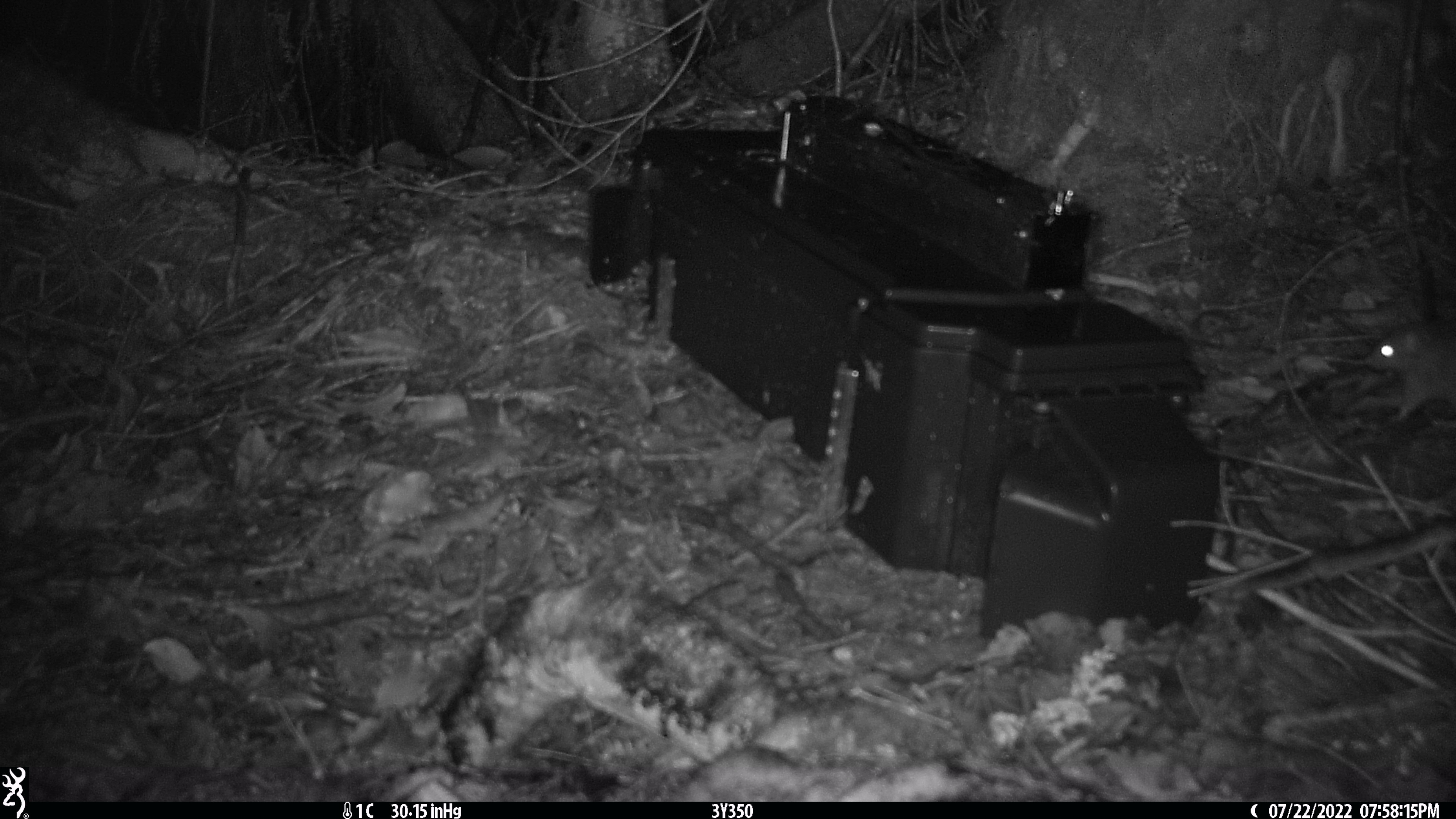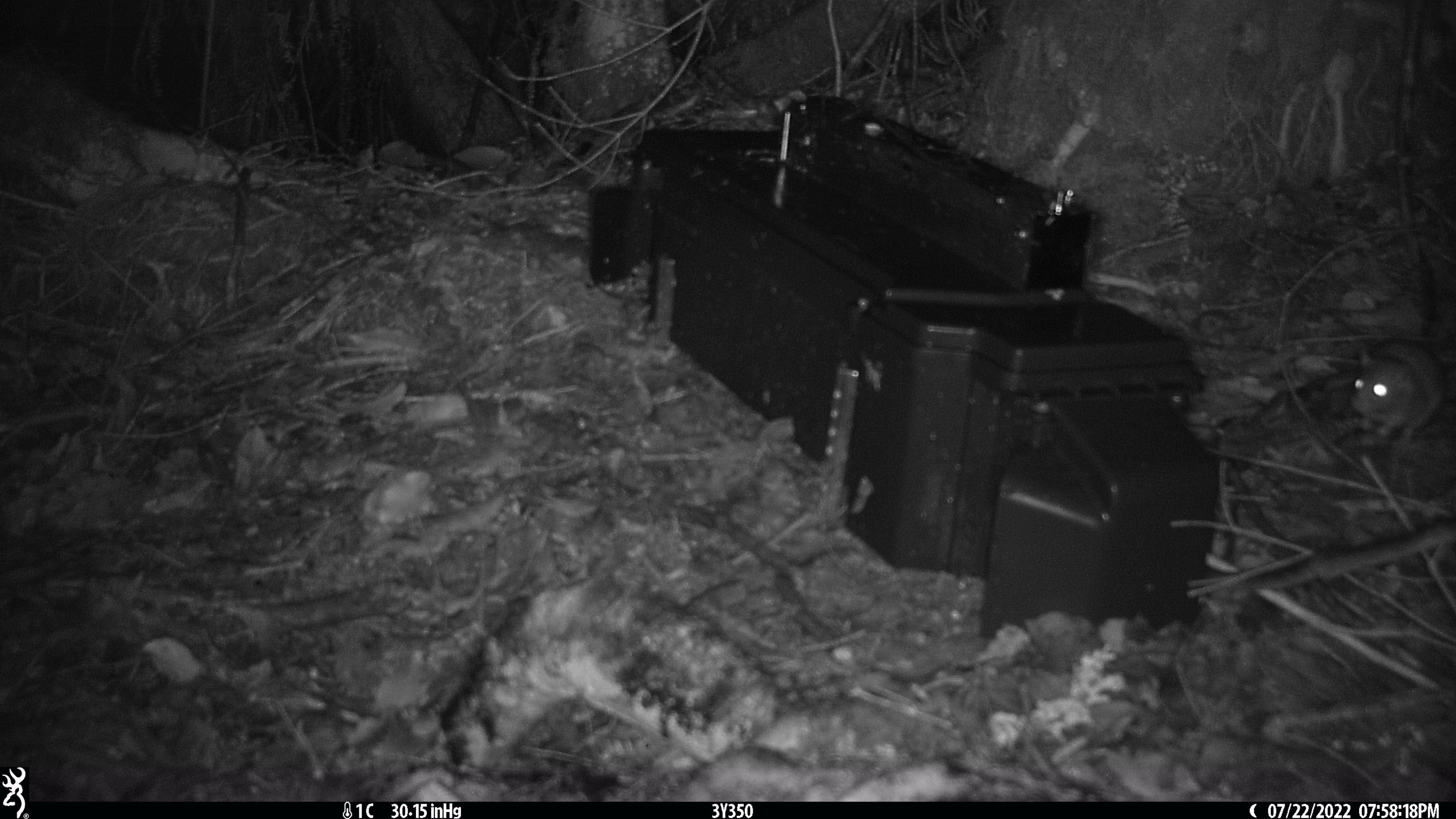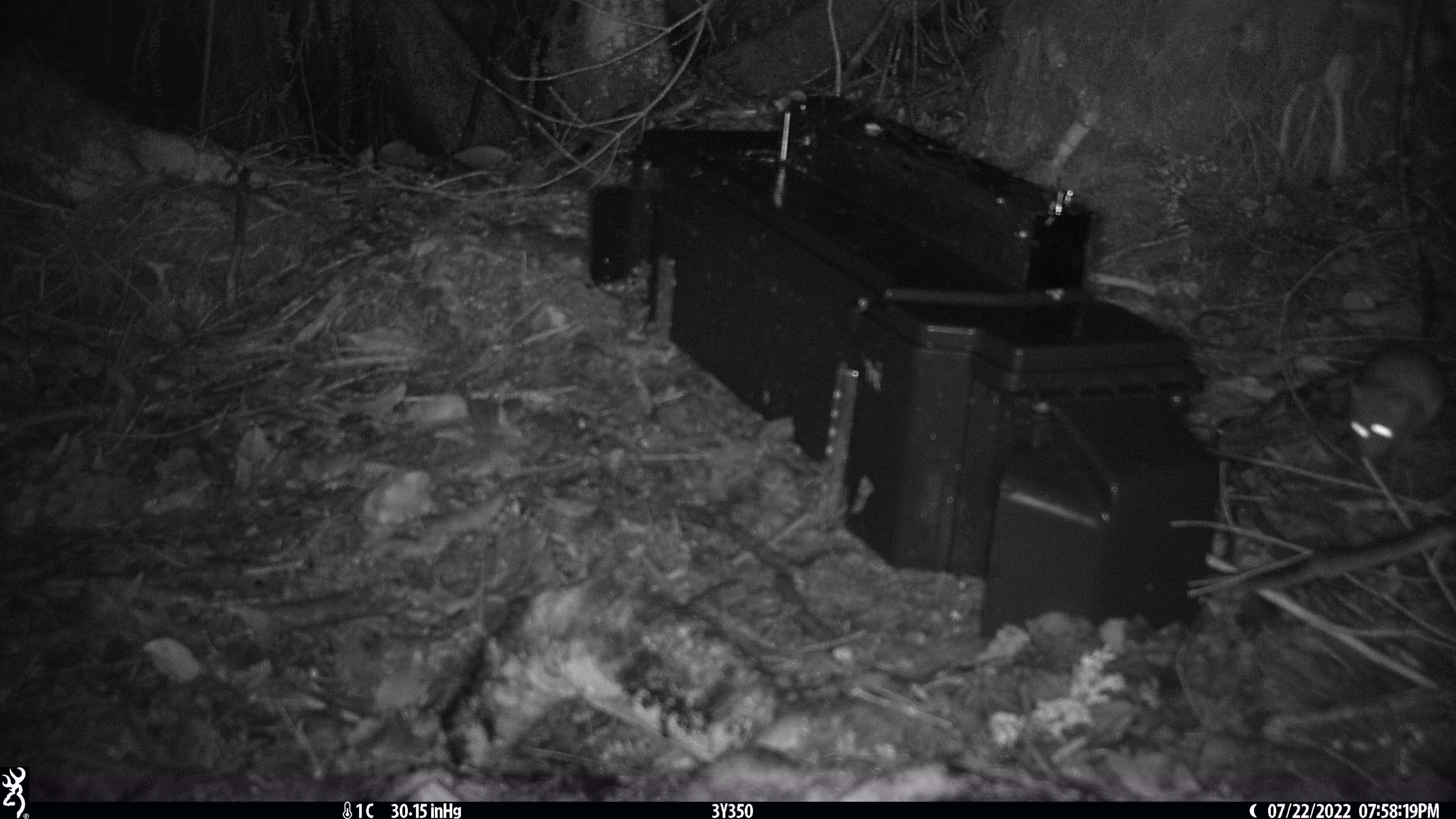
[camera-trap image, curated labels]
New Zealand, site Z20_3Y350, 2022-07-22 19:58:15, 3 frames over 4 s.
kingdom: Animalia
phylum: Chordata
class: Mammalia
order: Rodentia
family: Muridae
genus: Rattus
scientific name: Rattus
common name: rat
Rat (Rattus).